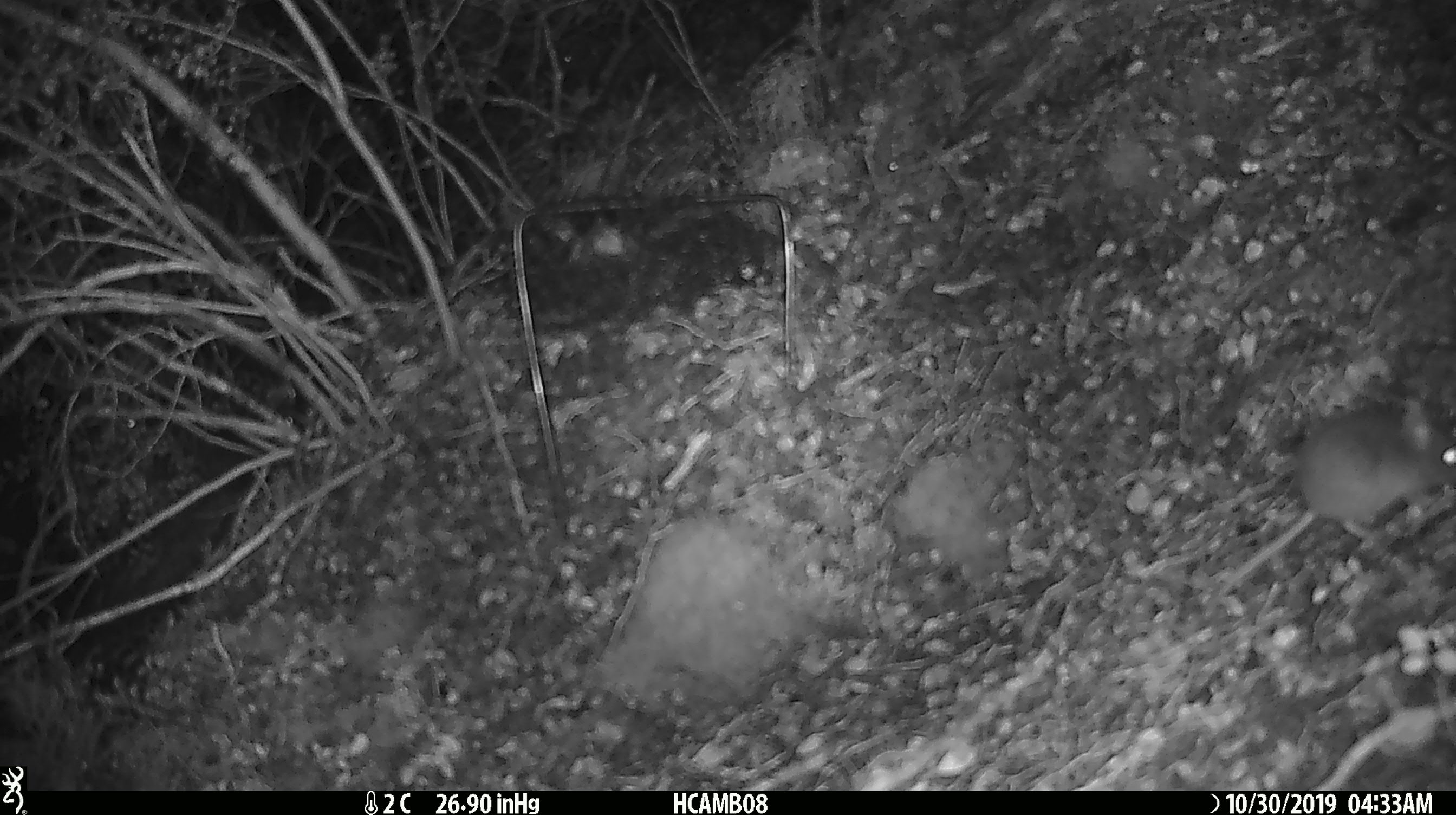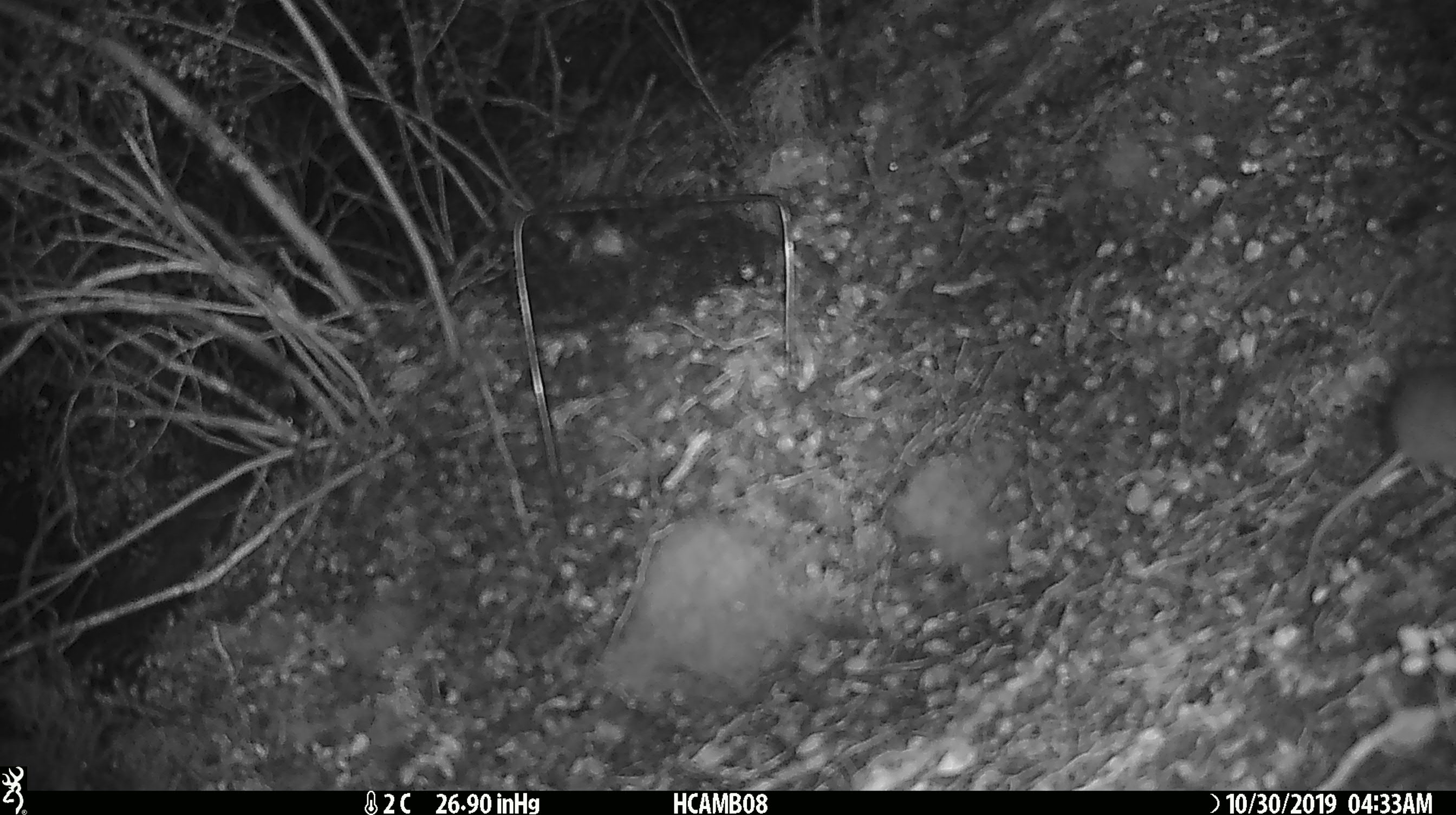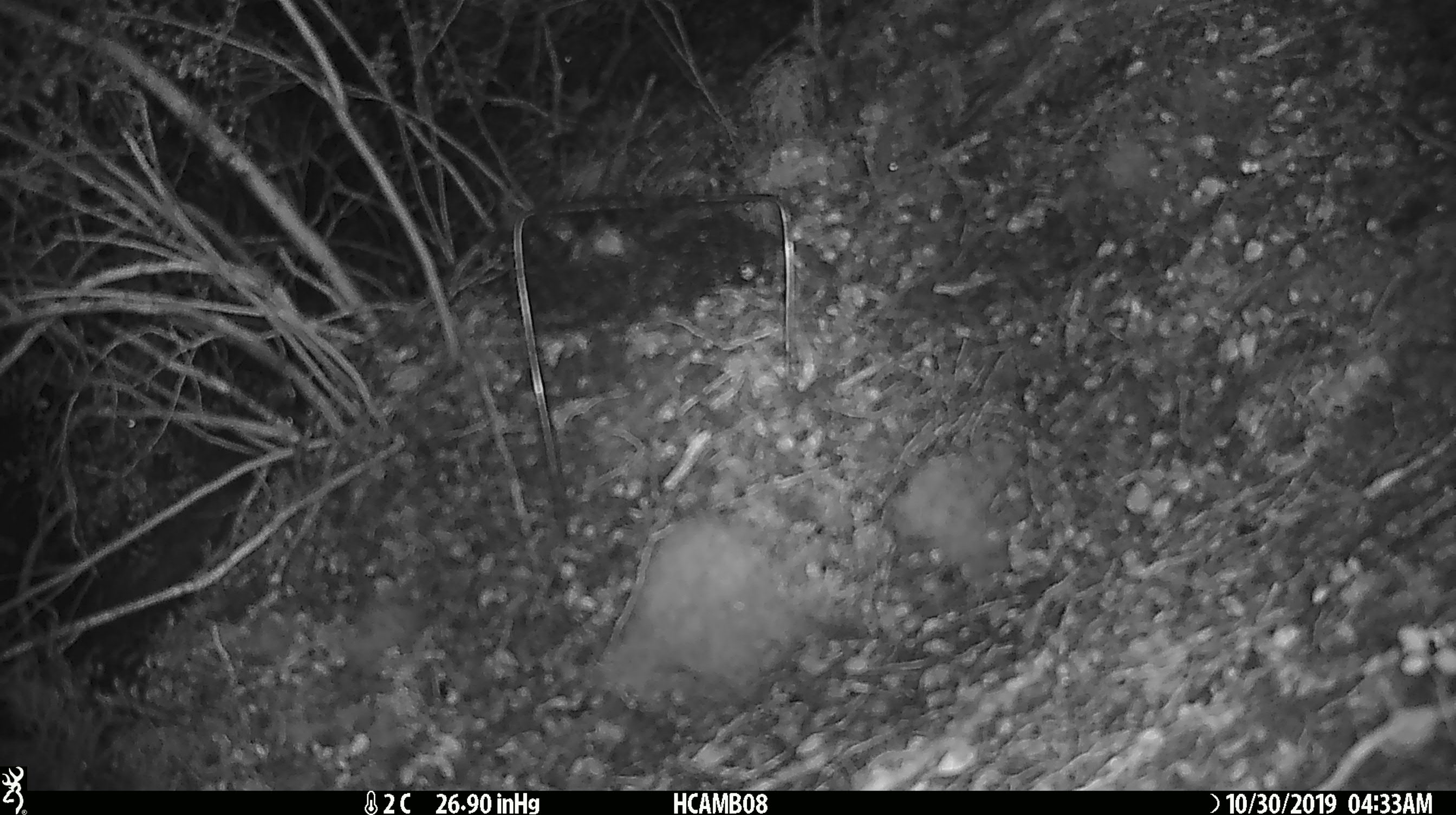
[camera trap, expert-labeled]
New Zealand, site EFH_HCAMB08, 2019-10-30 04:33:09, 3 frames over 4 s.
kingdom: Animalia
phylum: Chordata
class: Mammalia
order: Rodentia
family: Muridae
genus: Mus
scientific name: Mus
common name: mouse